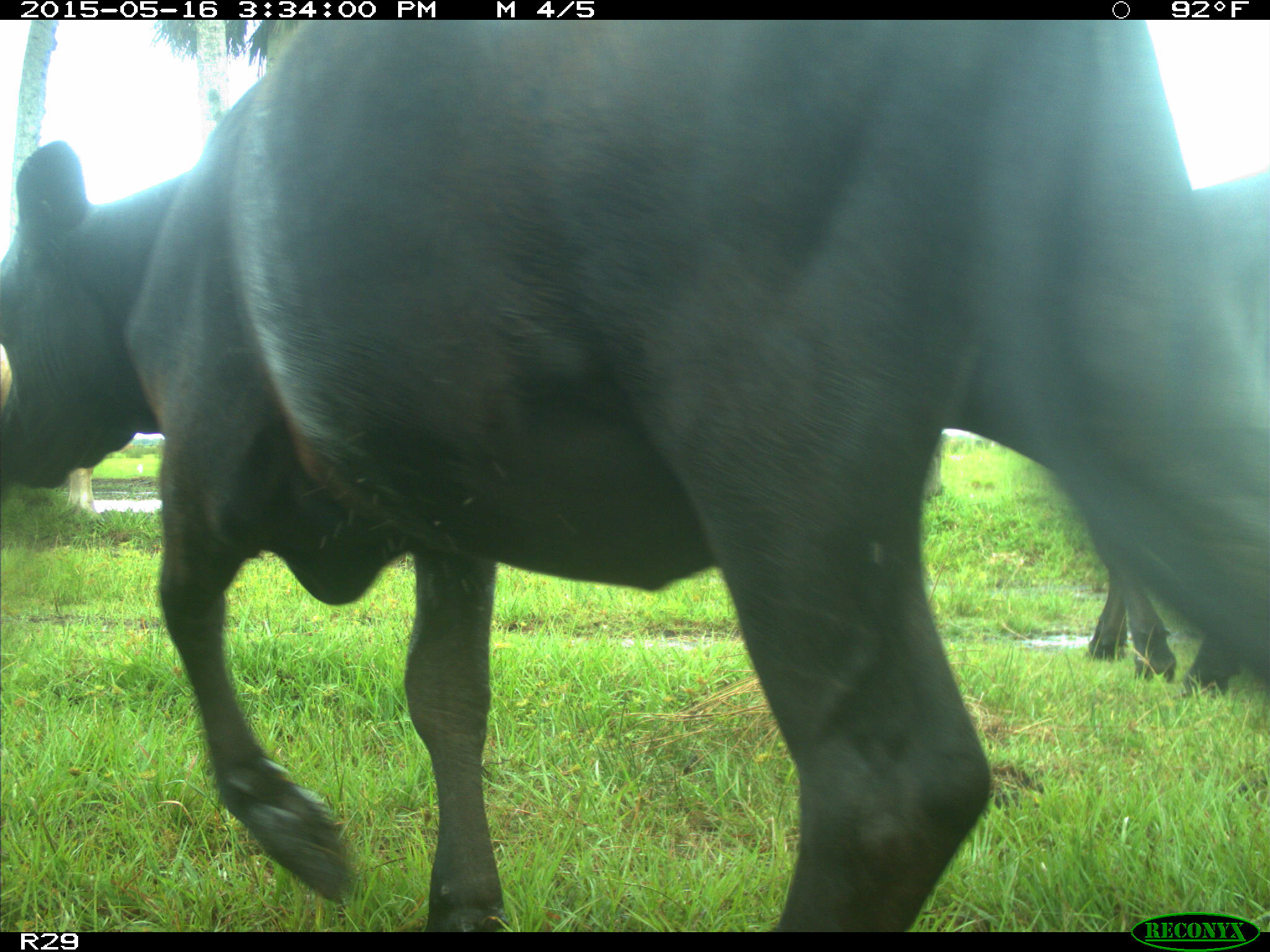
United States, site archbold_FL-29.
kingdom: Animalia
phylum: Chordata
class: Mammalia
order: Artiodactyla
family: Bovidae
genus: Bos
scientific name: Bos taurus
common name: domestic cow